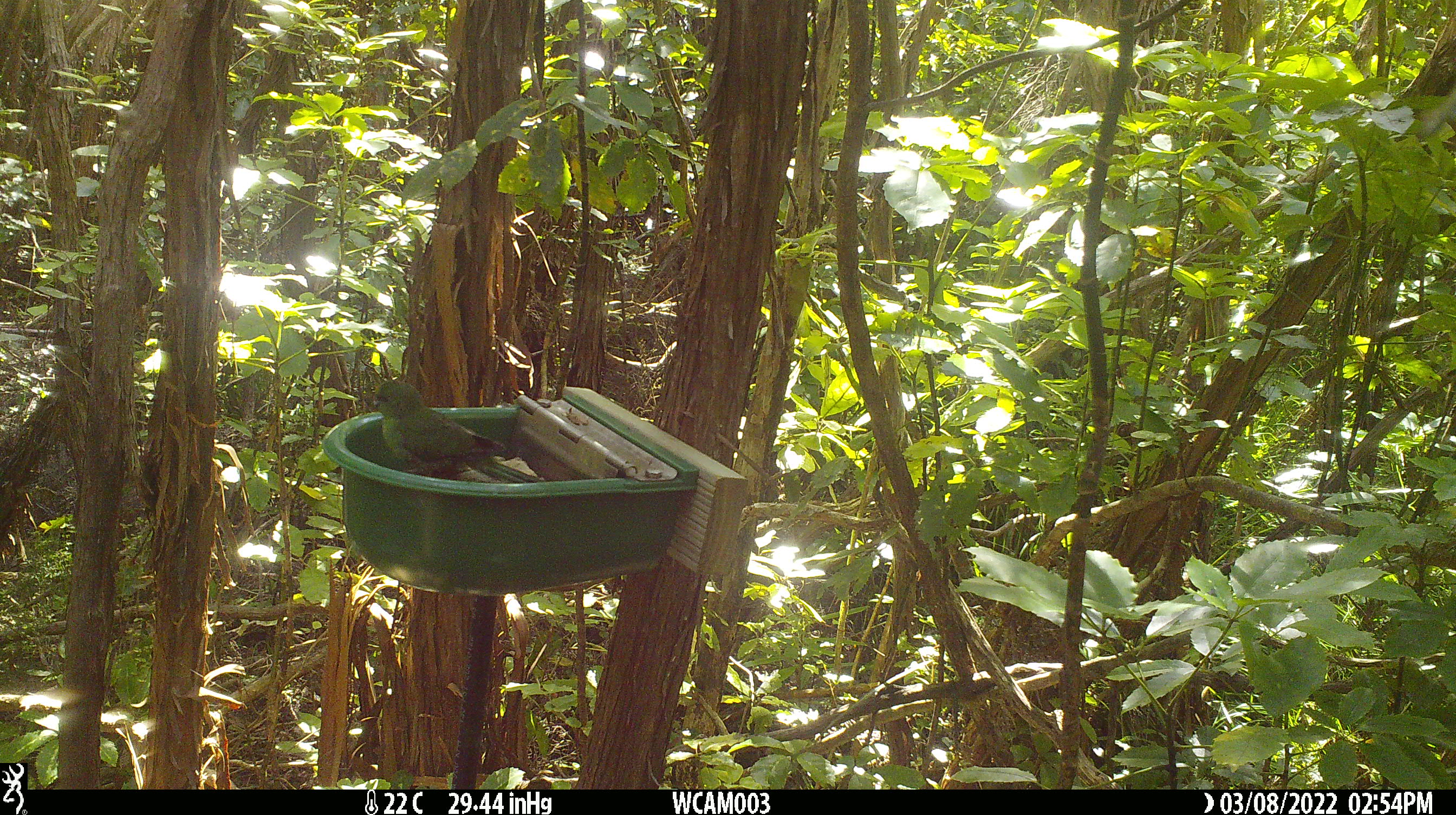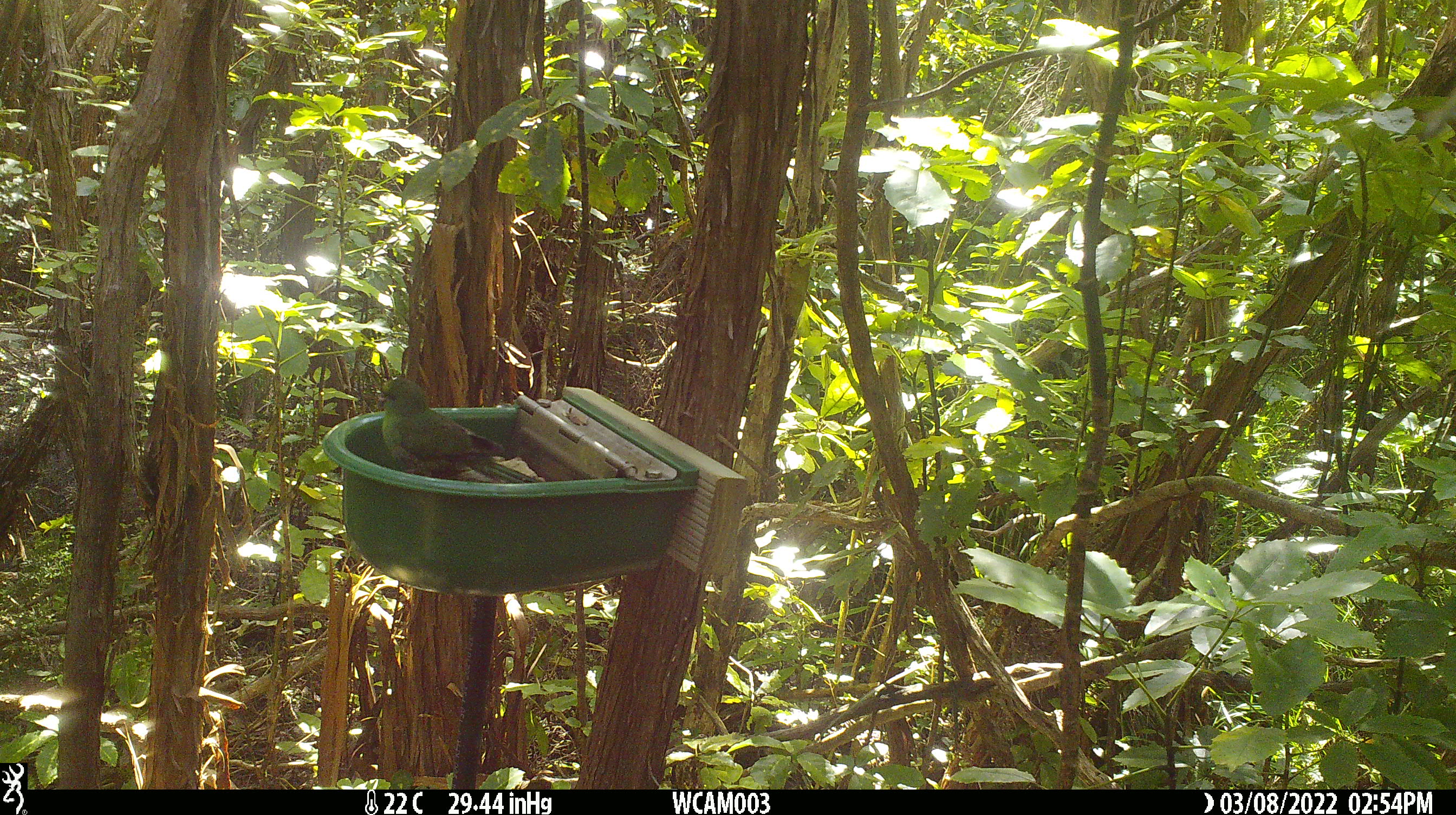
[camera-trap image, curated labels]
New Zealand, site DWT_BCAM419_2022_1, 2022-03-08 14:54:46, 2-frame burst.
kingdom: Animalia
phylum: Chordata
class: Aves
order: Psittaciformes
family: Psittaculidae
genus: Cyanoramphus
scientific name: Cyanoramphus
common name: parakeet